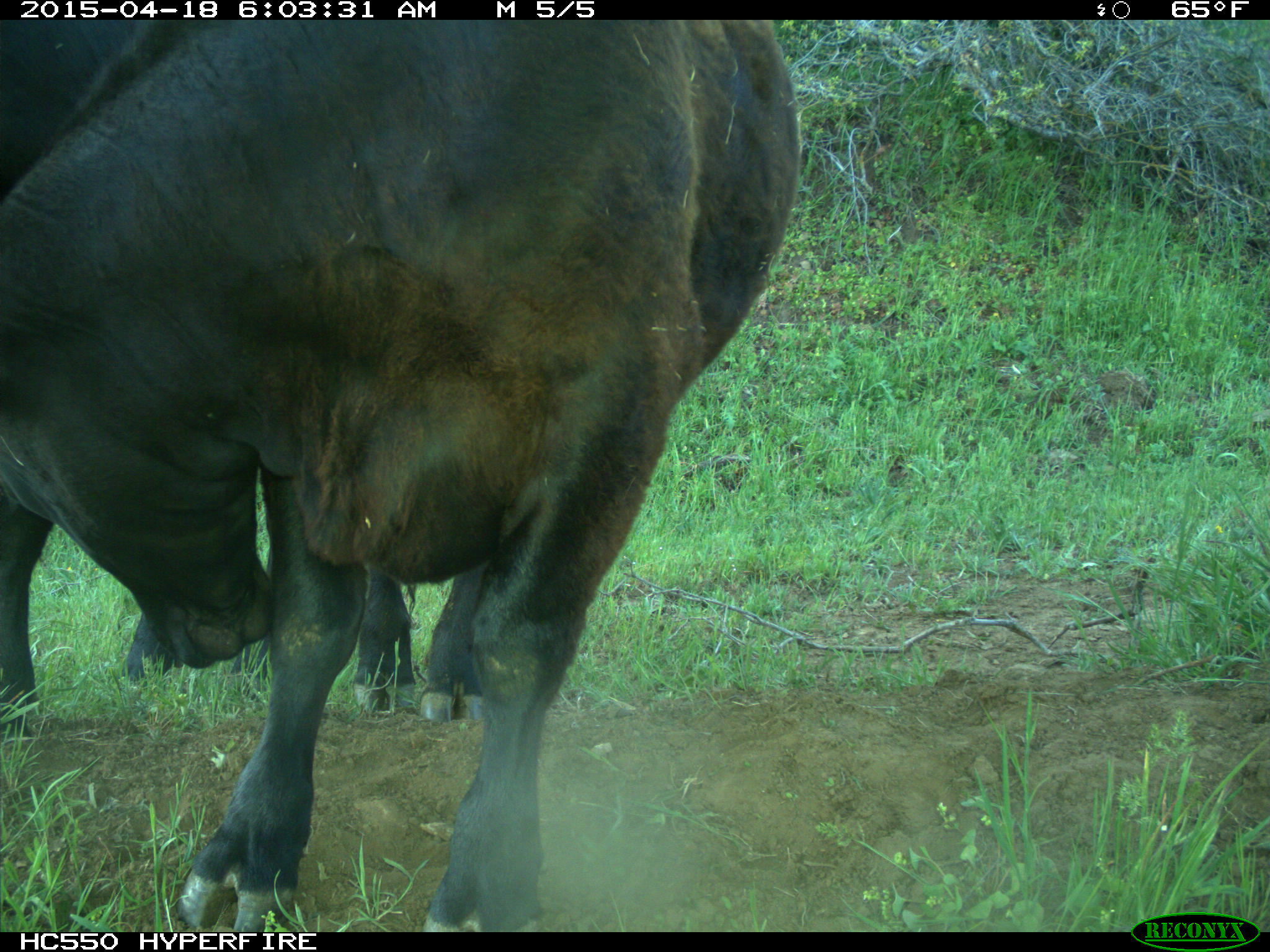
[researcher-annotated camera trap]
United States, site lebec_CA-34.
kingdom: Animalia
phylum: Chordata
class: Mammalia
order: Artiodactyla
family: Bovidae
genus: Bos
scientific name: Bos taurus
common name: domestic cow